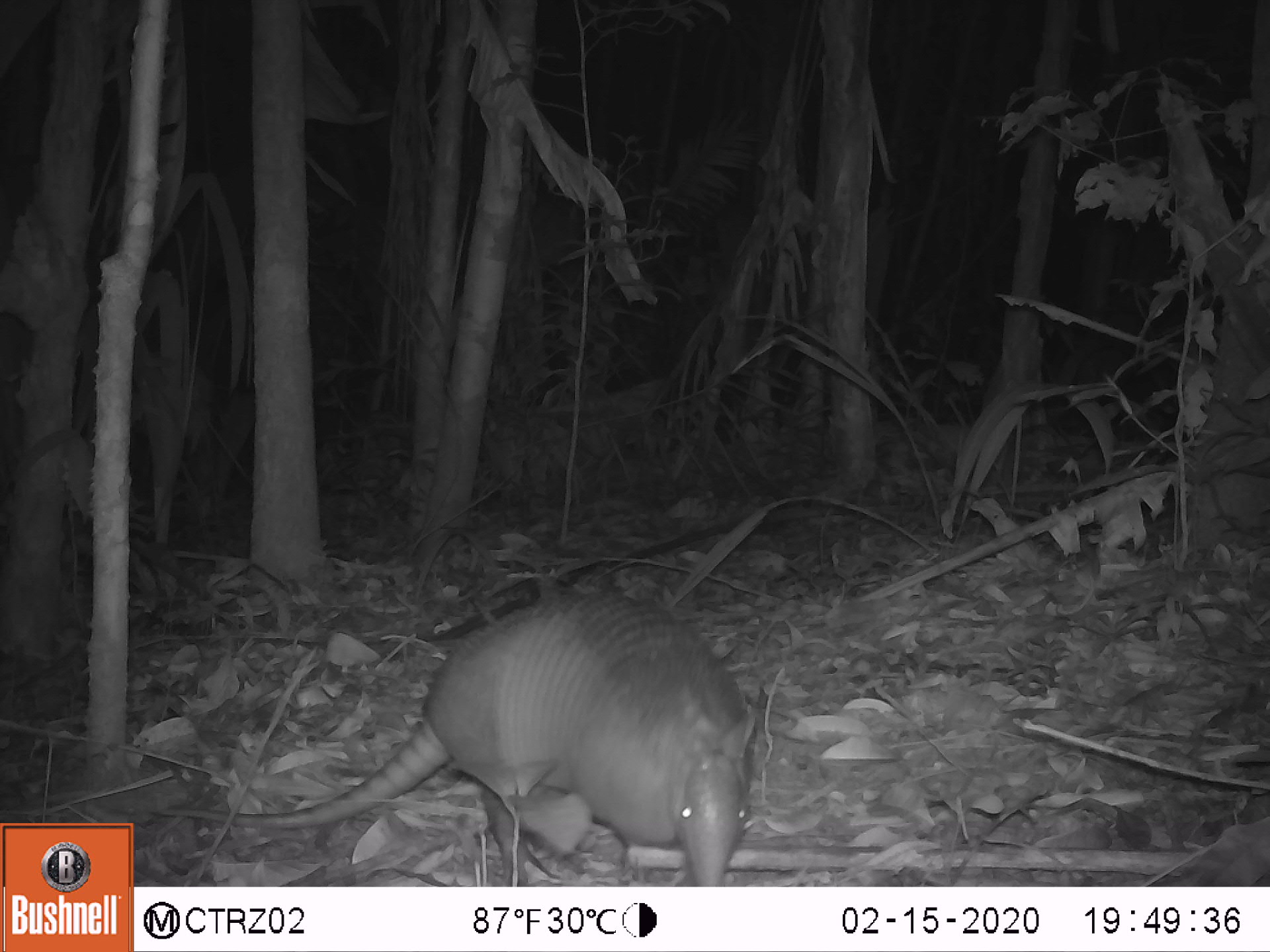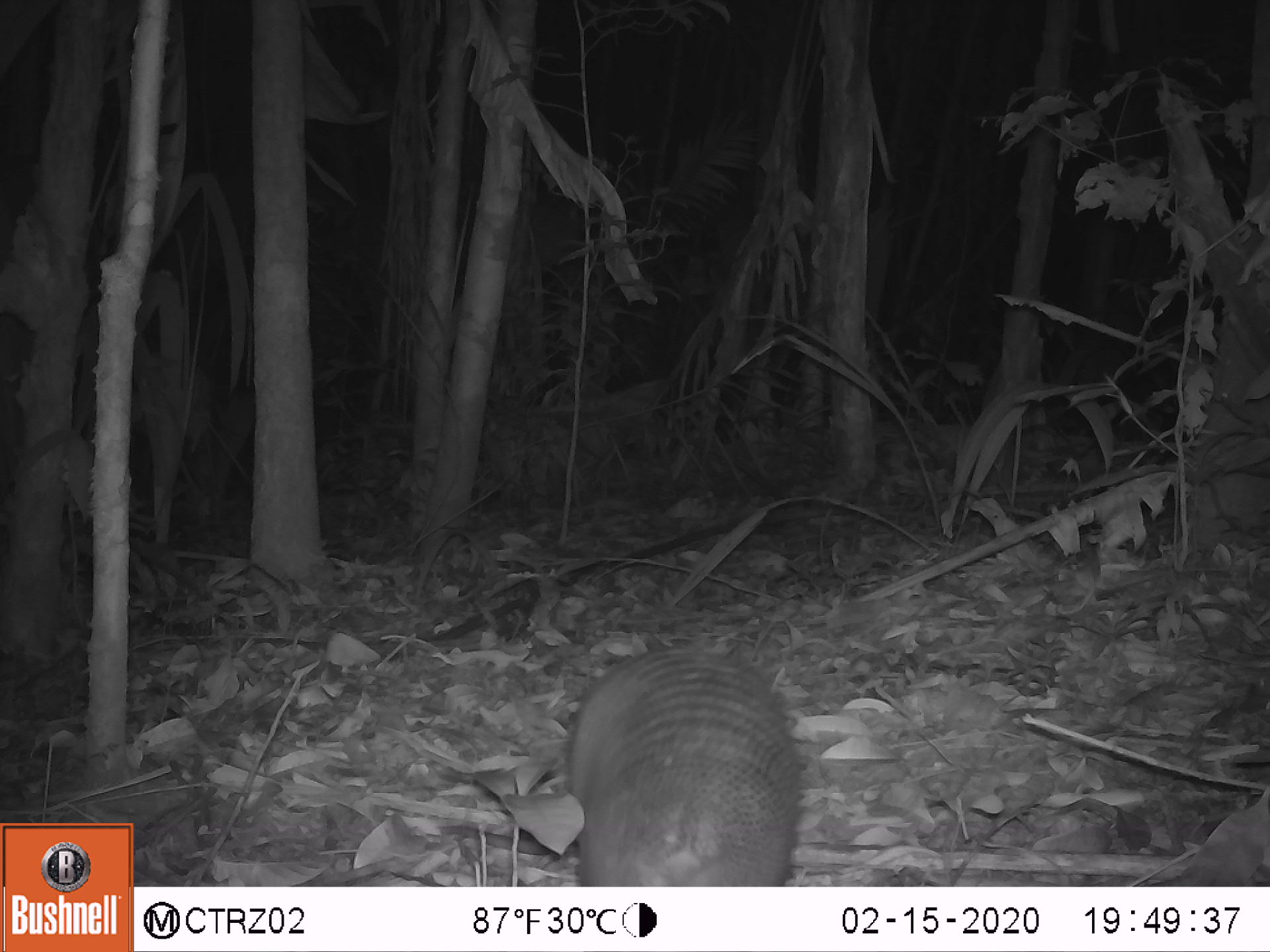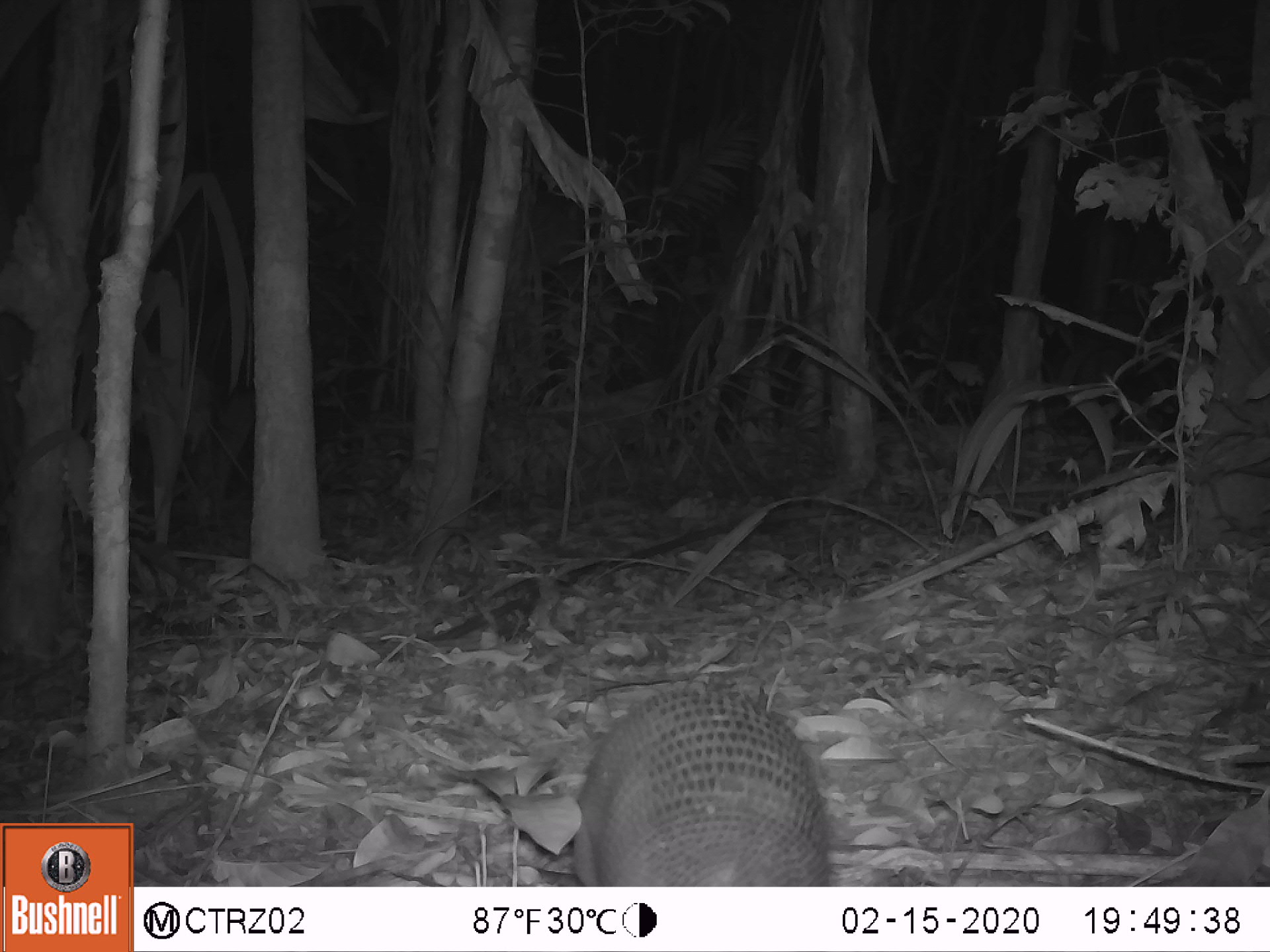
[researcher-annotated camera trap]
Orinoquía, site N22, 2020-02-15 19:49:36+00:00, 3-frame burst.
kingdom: Animalia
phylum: Chordata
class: Mammalia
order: Cingulata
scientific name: Cingulata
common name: armadillo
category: unknown armadillo